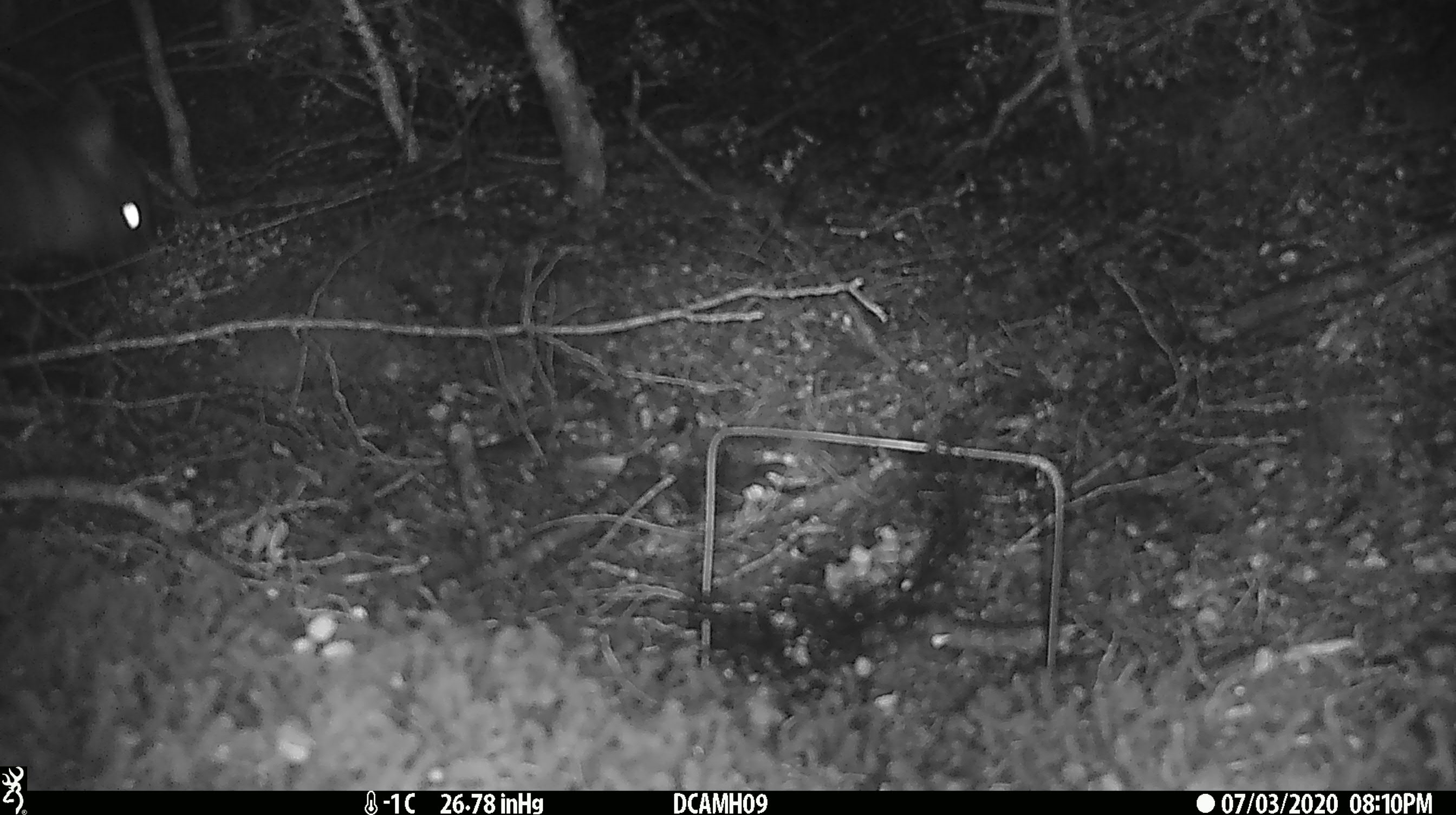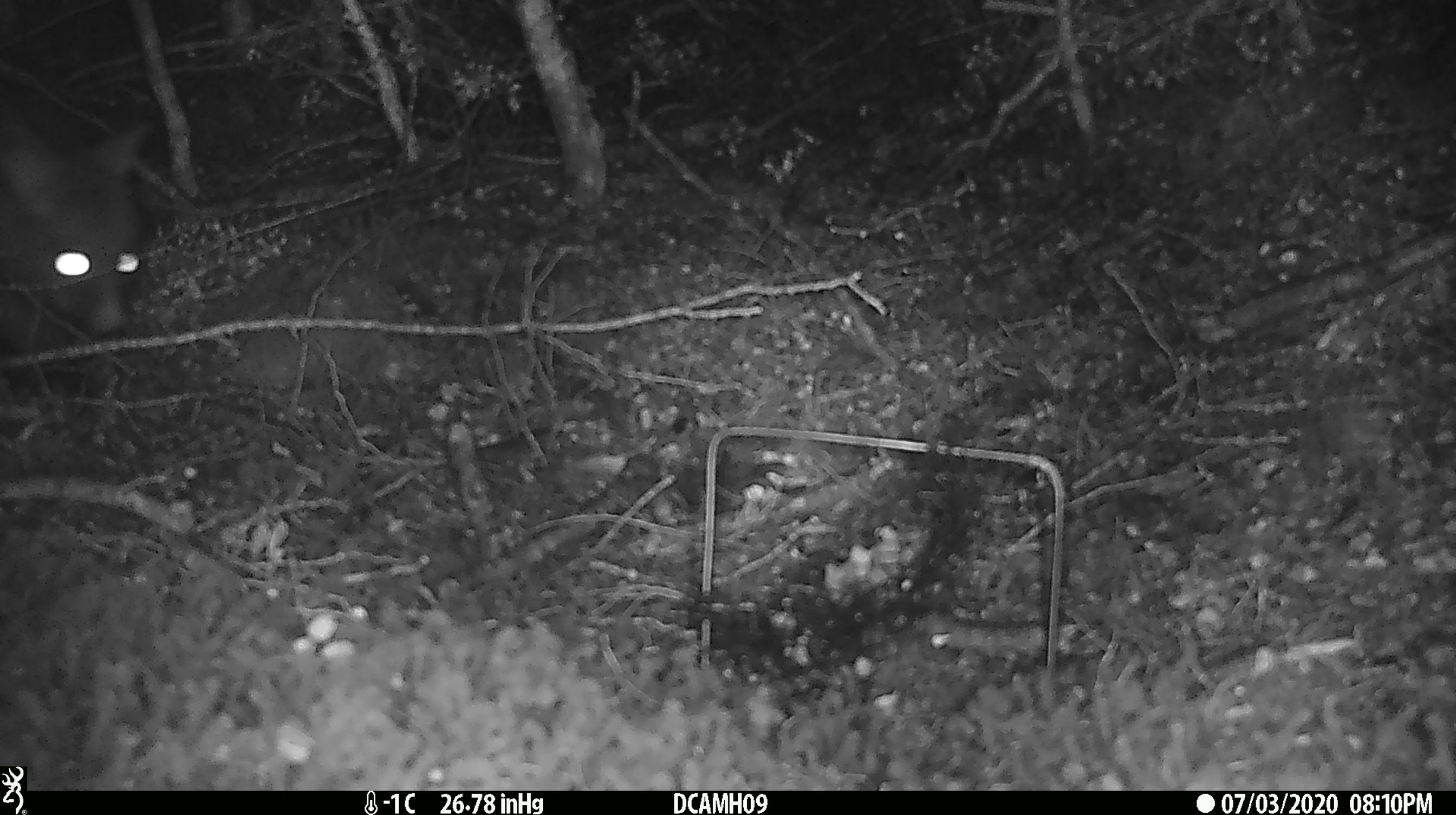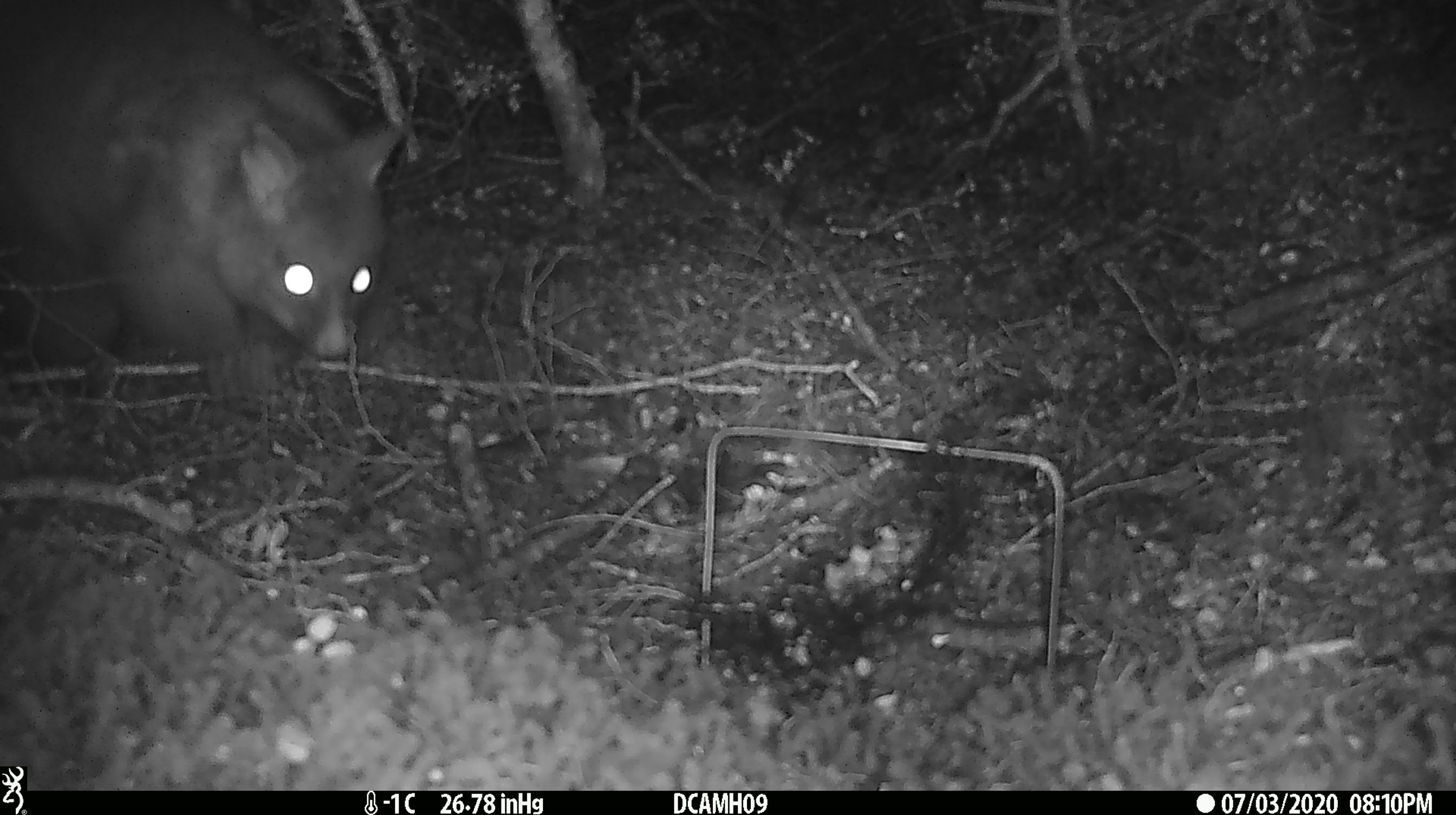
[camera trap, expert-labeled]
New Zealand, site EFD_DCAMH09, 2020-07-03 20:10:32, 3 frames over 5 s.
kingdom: Animalia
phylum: Chordata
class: Mammalia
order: Diprotodontia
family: Phalangeridae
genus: Trichosurus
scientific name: Trichosurus vulpecula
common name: common brushtail possum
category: possum